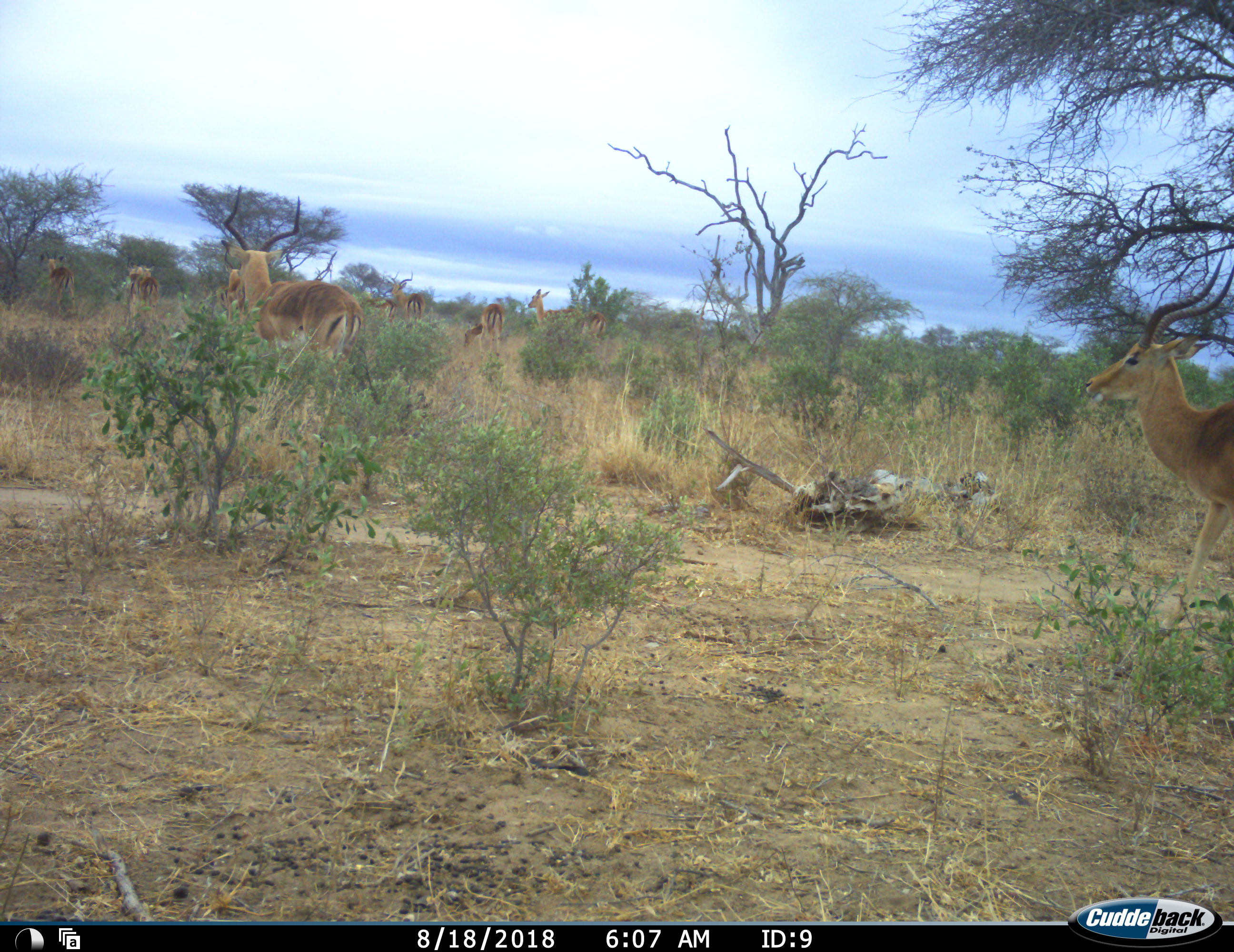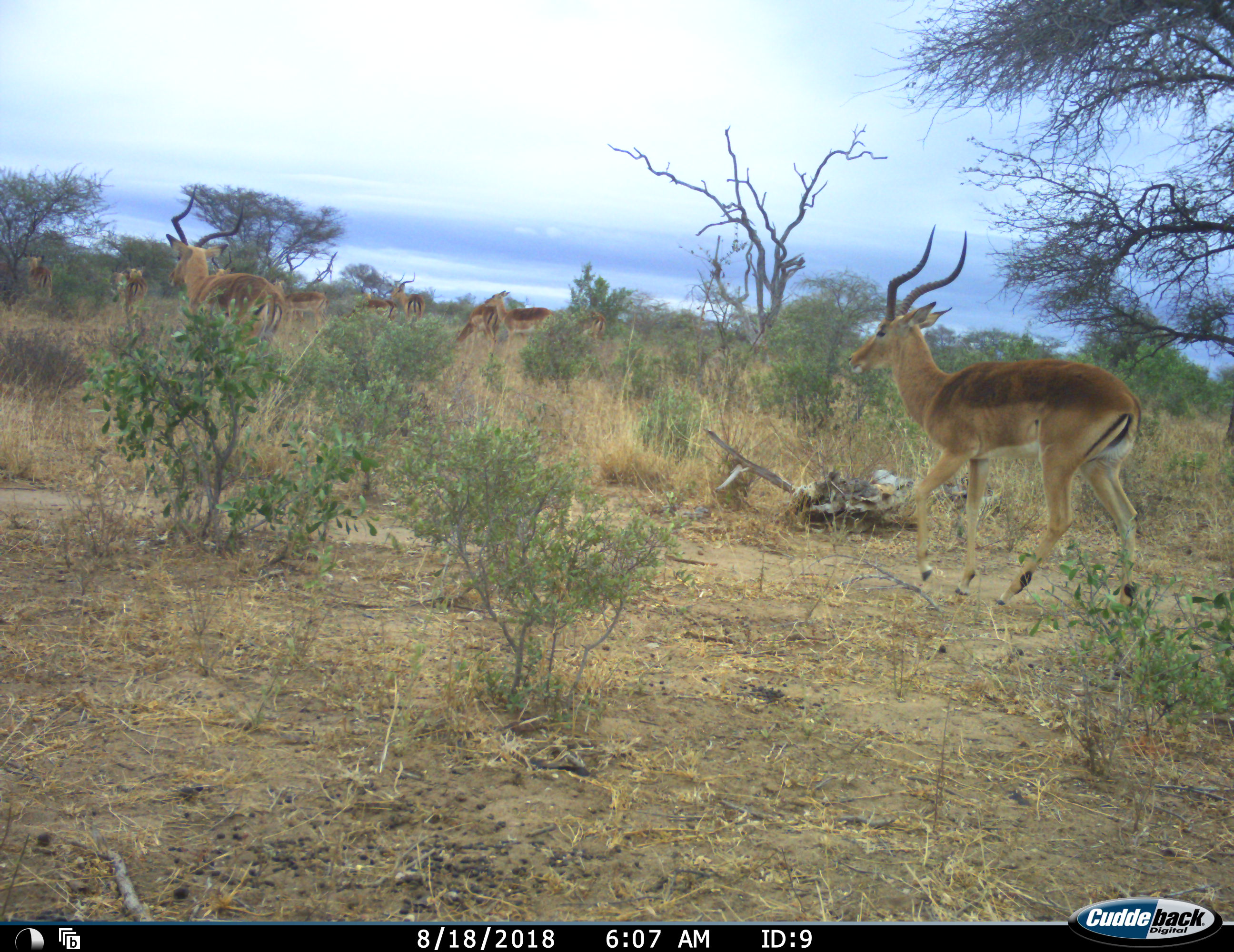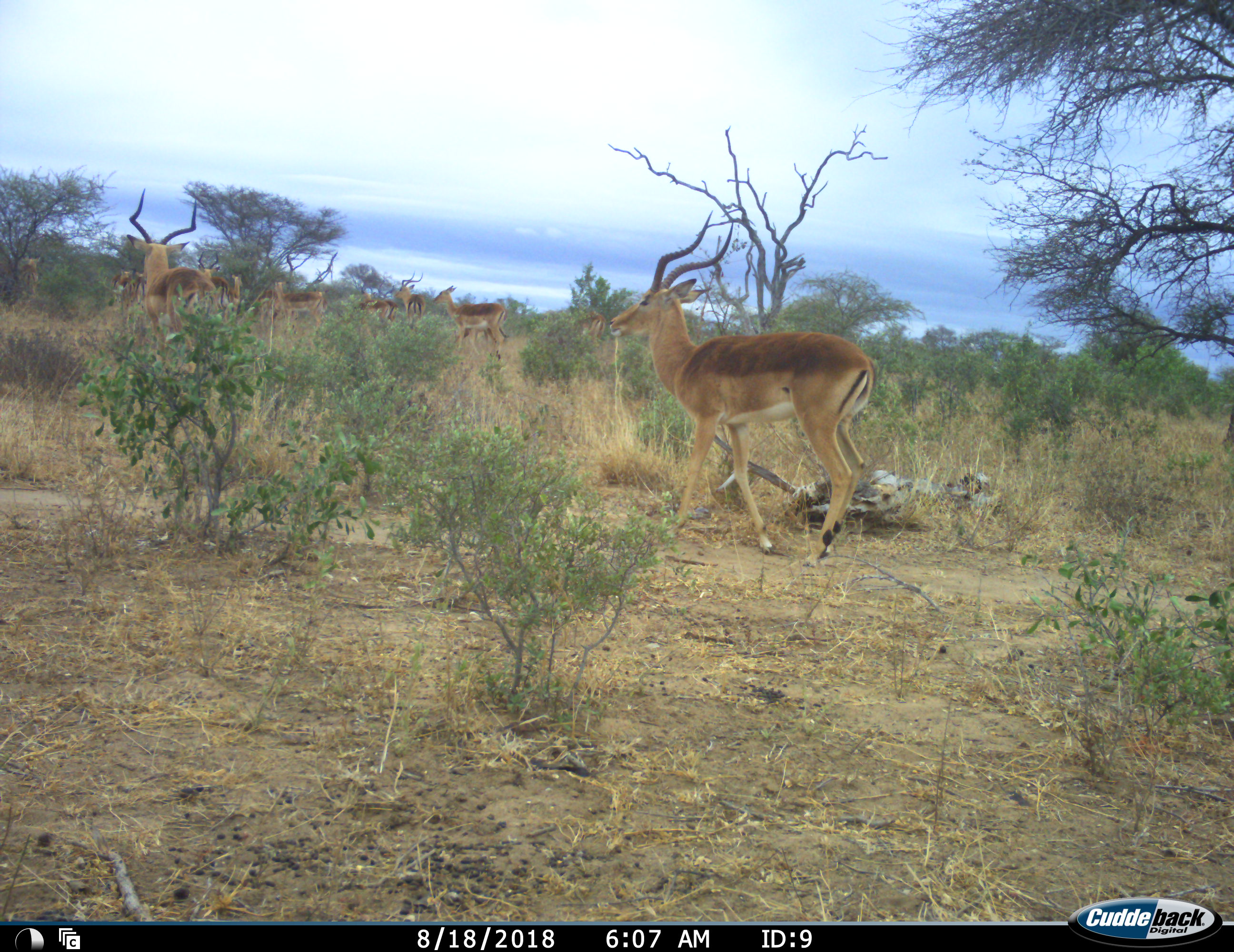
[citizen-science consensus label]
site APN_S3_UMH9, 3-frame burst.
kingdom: Animalia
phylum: Chordata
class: Mammalia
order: Artiodactyla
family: Bovidae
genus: Aepyceros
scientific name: Aepyceros melampus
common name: impala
Impala (Aepyceros melampus), count 11-50. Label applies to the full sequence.